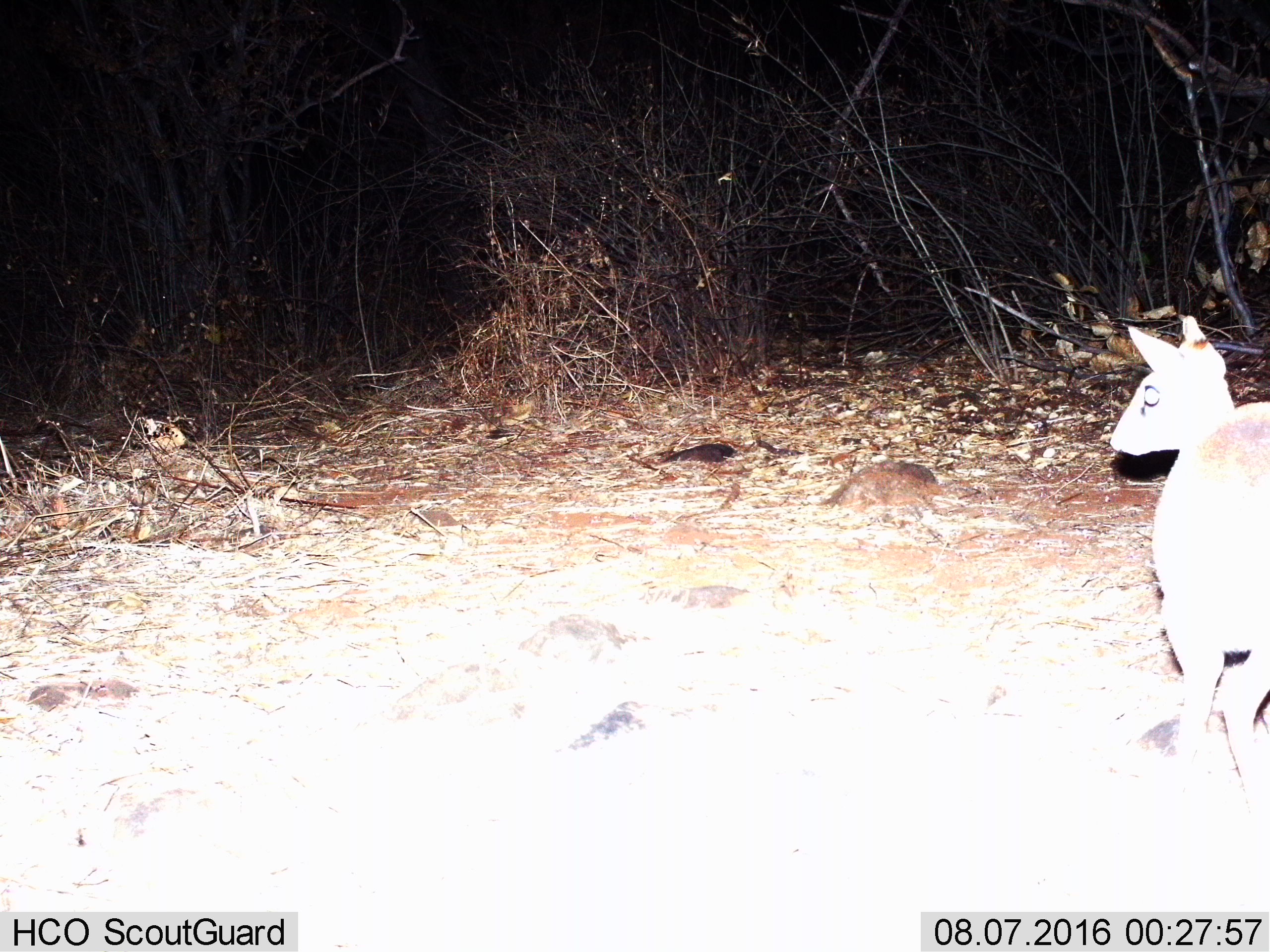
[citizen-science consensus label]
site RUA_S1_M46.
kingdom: Animalia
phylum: Chordata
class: Mammalia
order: Artiodactyla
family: Bovidae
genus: Madoqua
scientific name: Madoqua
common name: dik-dik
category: dikdik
Dikdik (dik-dik) (Madoqua), count 1. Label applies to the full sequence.